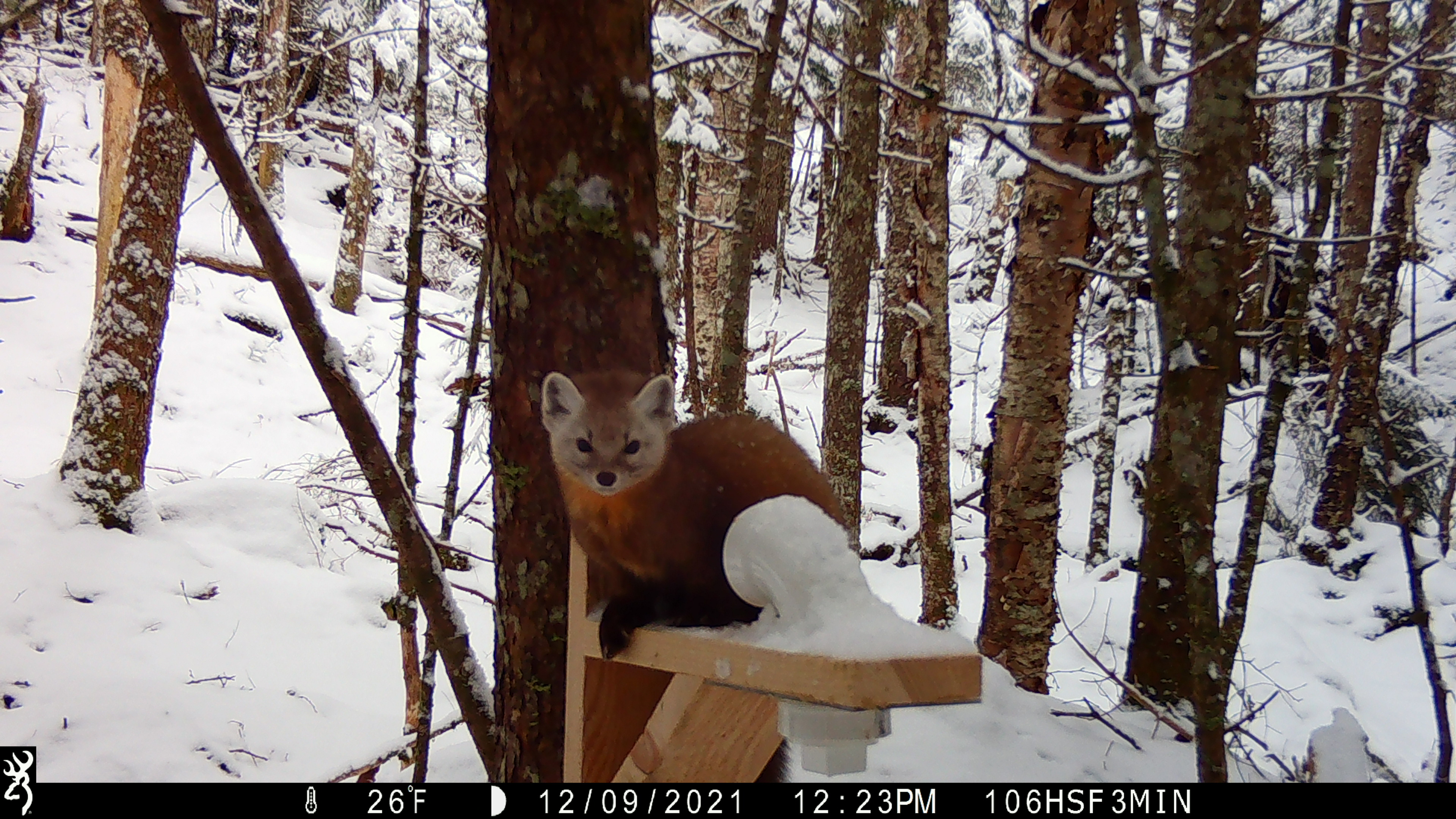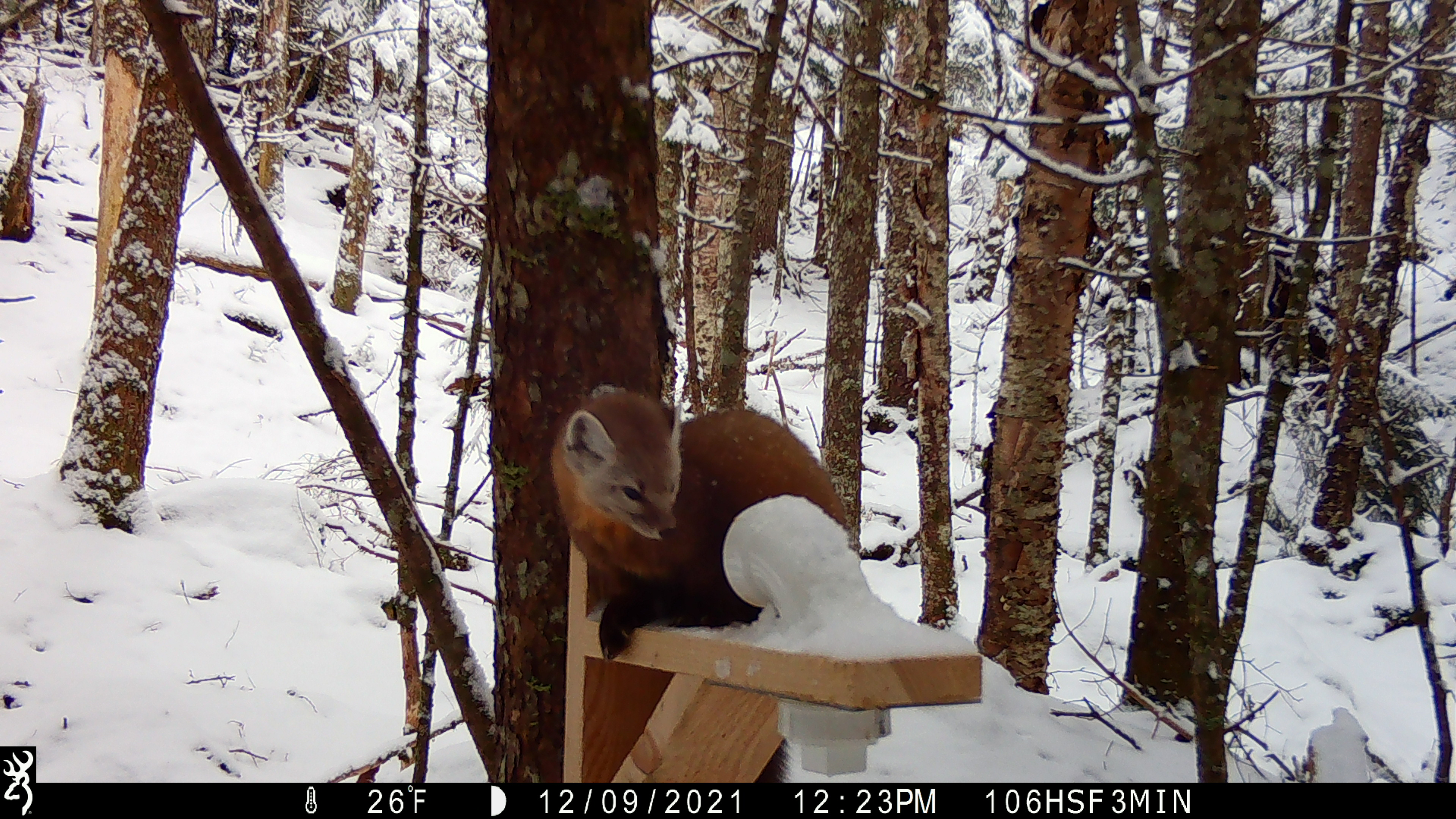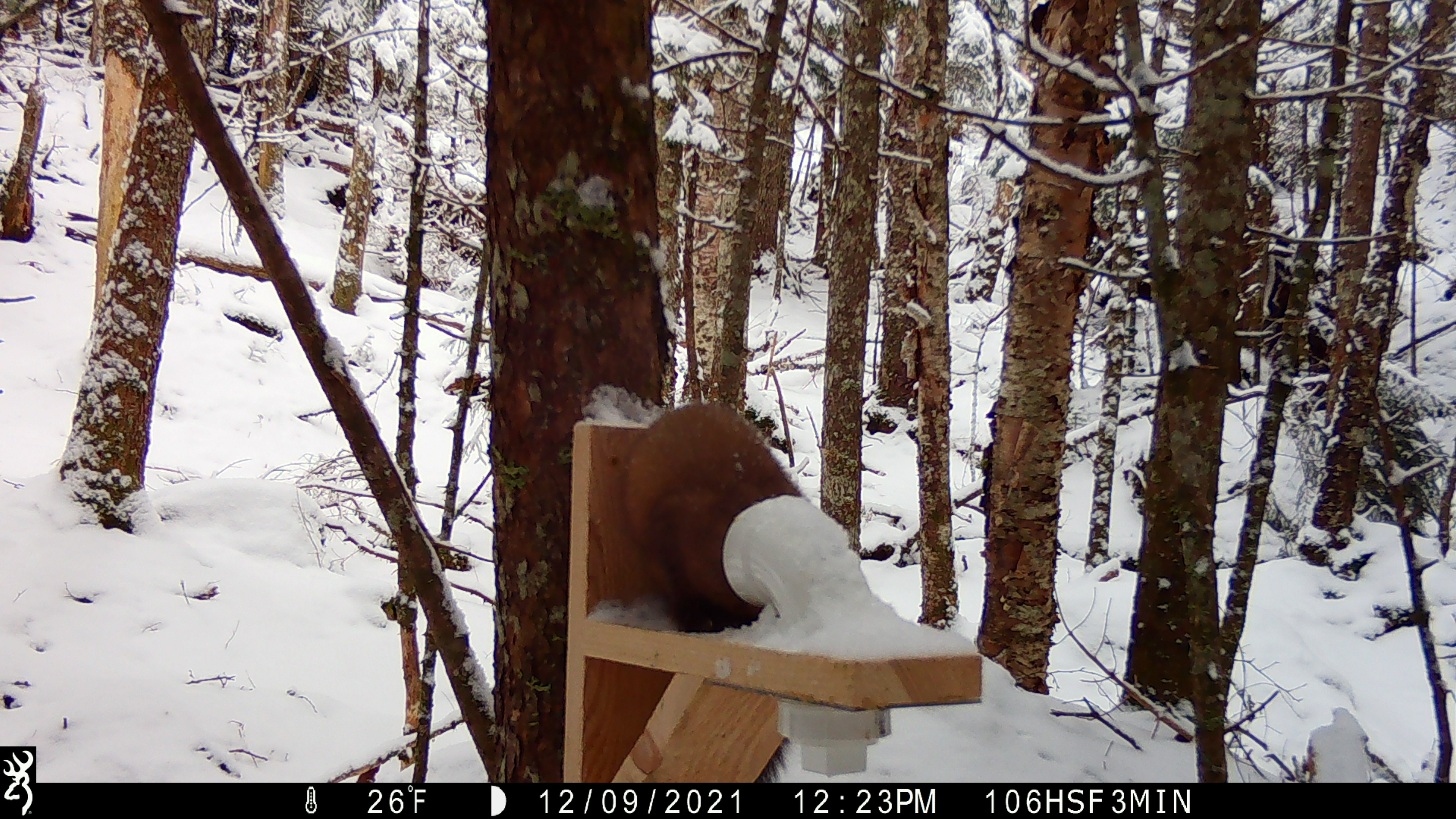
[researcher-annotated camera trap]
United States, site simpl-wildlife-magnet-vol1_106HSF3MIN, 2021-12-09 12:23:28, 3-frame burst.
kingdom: Animalia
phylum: Chordata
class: Mammalia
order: Carnivora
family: Mustelidae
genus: Martes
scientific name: Martes americana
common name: american marten